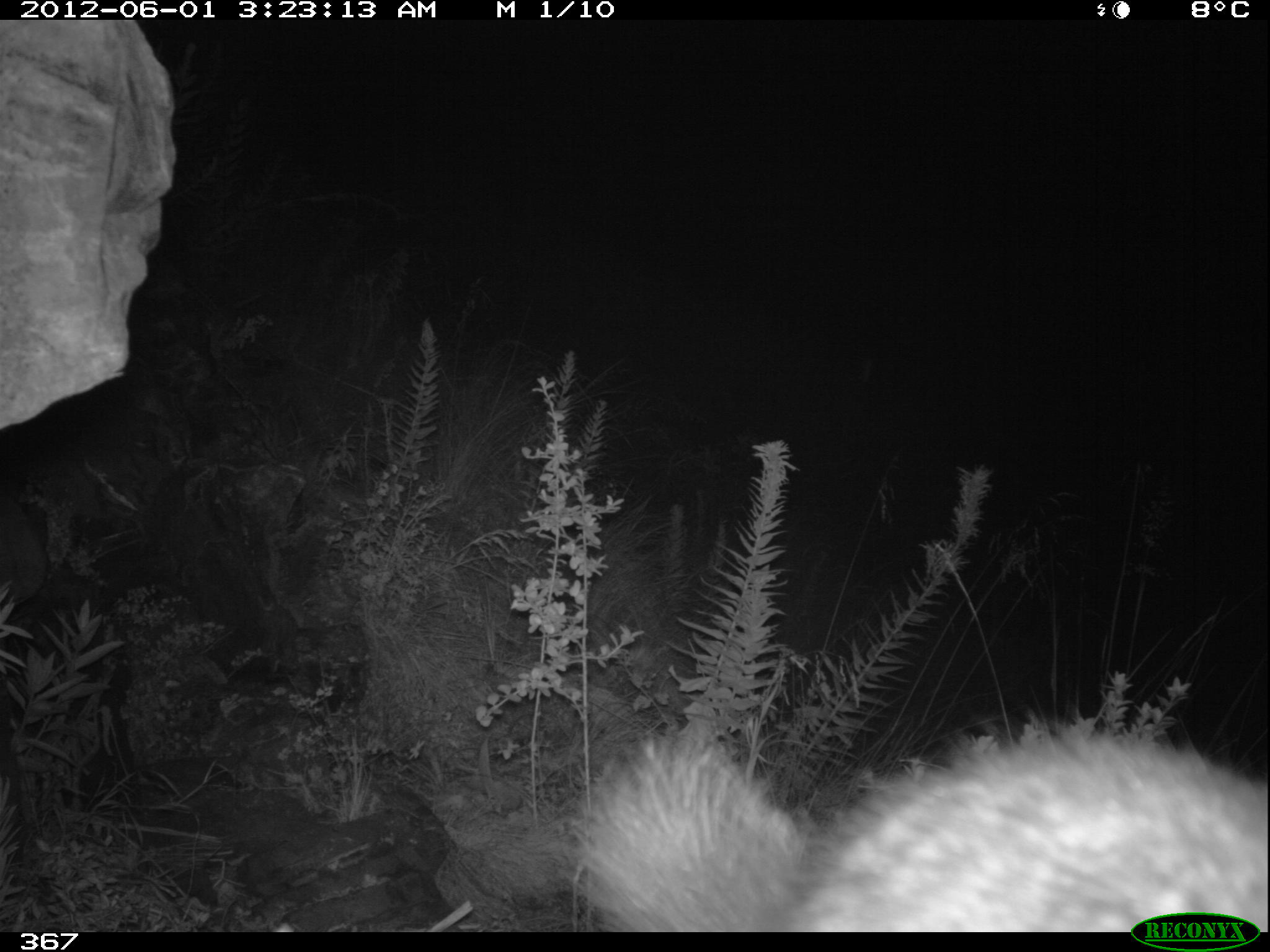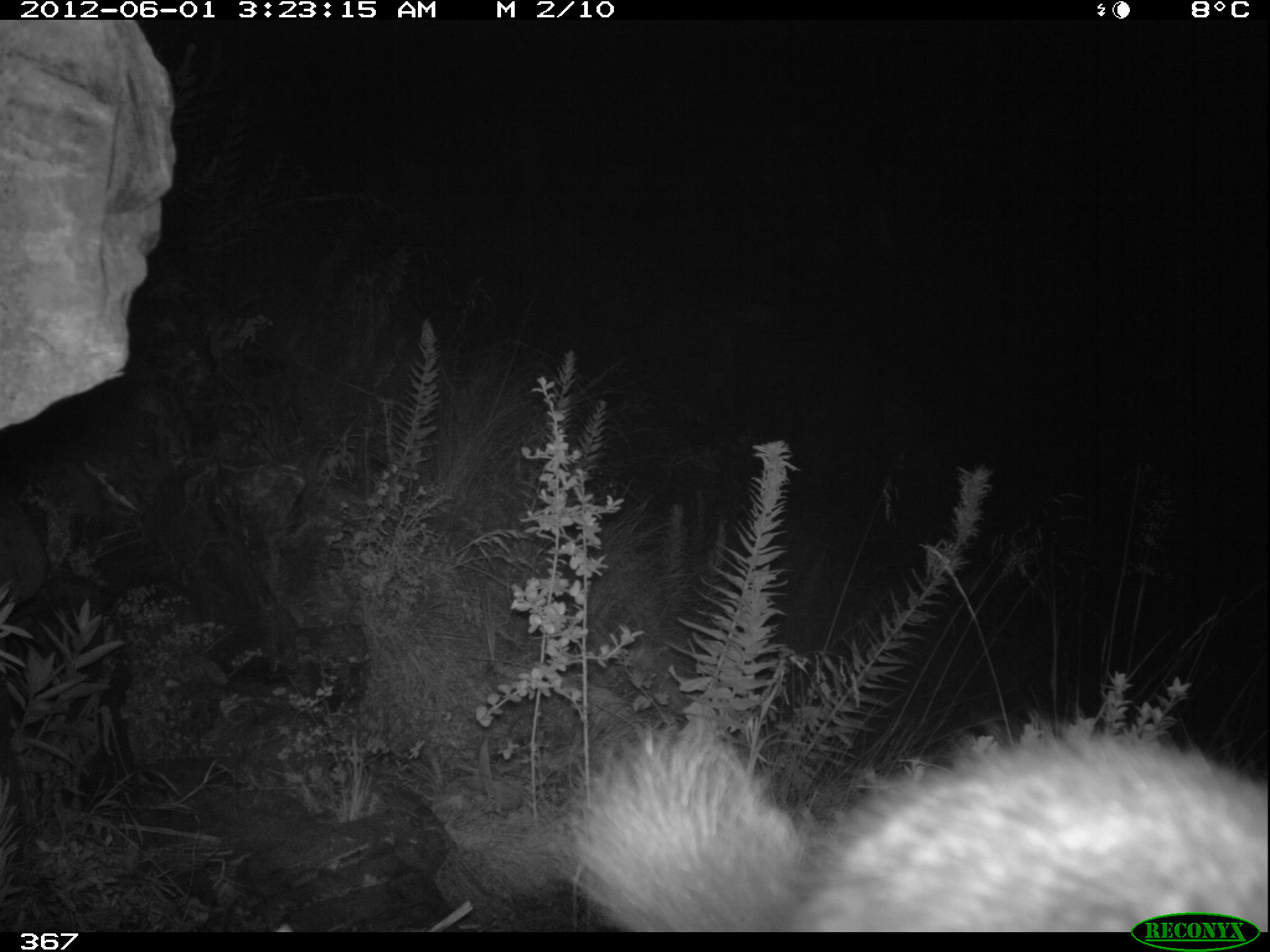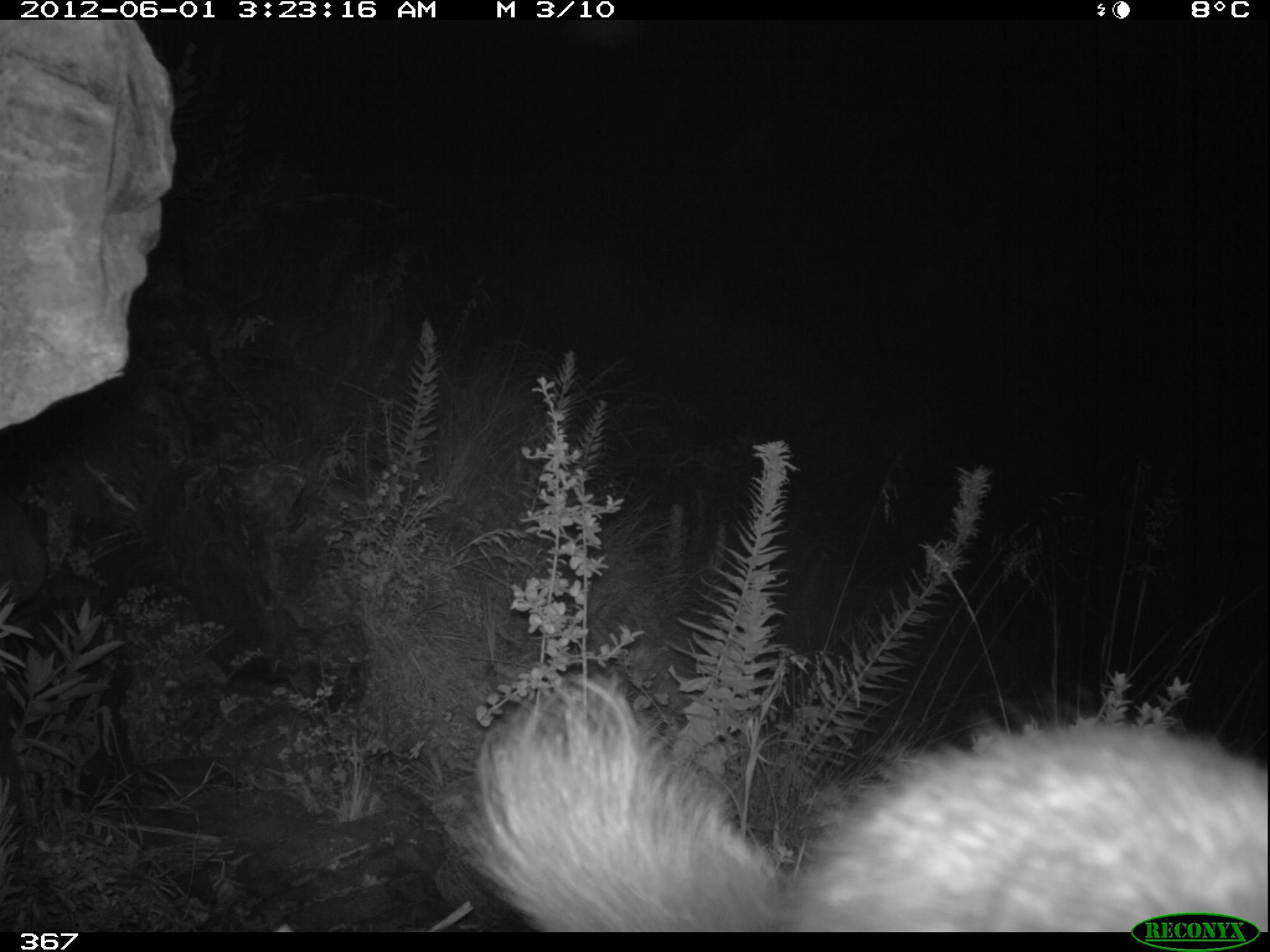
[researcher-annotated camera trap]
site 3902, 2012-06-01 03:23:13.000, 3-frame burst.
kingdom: Animalia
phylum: Chordata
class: Mammalia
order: Rodentia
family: Chinchillidae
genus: Lagidium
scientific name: Lagidium viscacia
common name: mountain viscacha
Lagidium viscacia (mountain viscacha).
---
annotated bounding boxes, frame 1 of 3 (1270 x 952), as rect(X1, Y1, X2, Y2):
lagidium viscacia: rect(573, 688, 1269, 931)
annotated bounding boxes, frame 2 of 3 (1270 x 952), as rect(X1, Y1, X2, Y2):
lagidium viscacia: rect(561, 699, 1264, 931)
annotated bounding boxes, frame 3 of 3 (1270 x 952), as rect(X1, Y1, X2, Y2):
lagidium viscacia: rect(464, 668, 1270, 931)